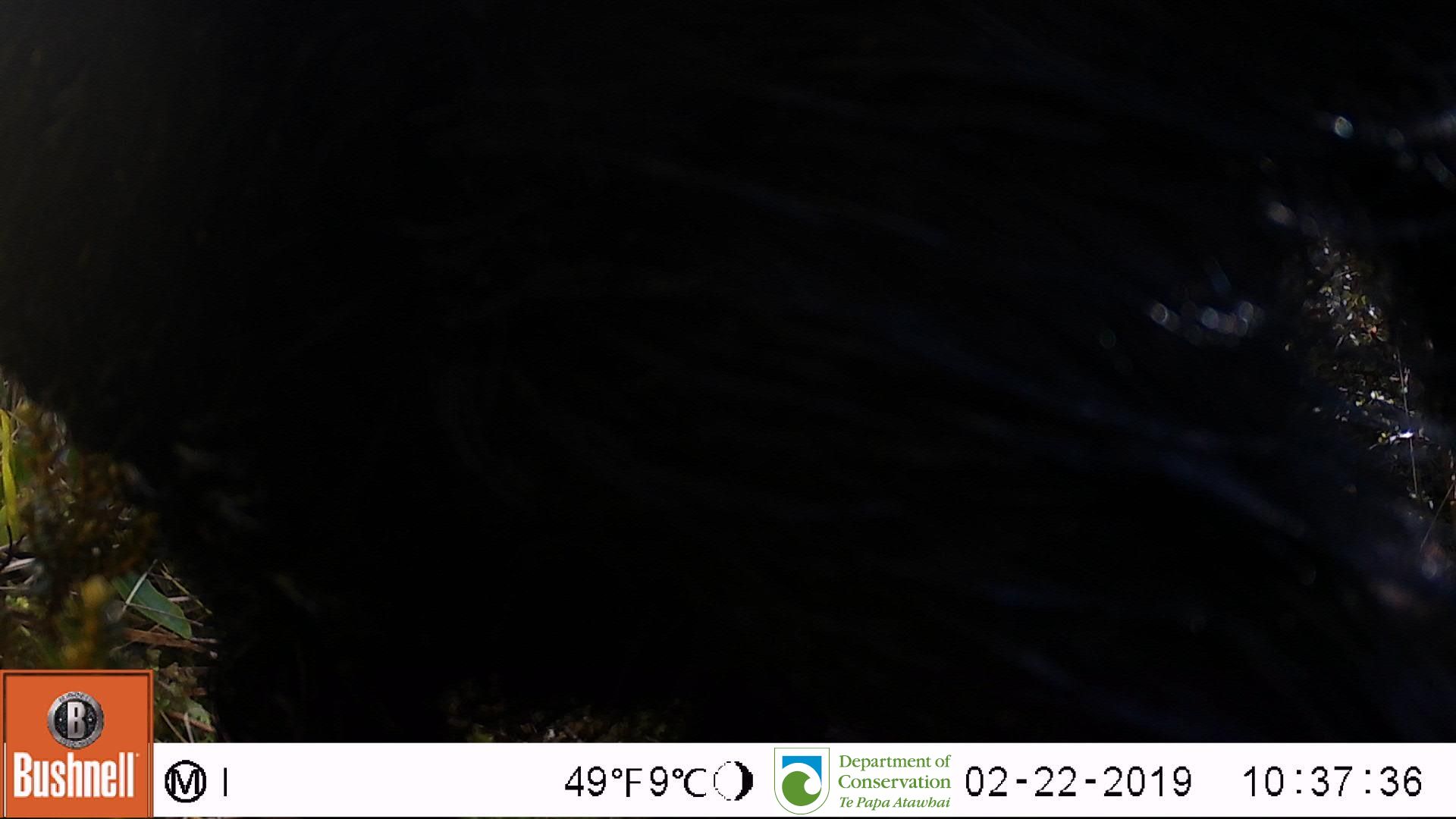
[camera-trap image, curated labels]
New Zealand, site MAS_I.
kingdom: Animalia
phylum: Chordata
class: Mammalia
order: Artiodactyla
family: Suidae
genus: Sus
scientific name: Sus scrofa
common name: pig